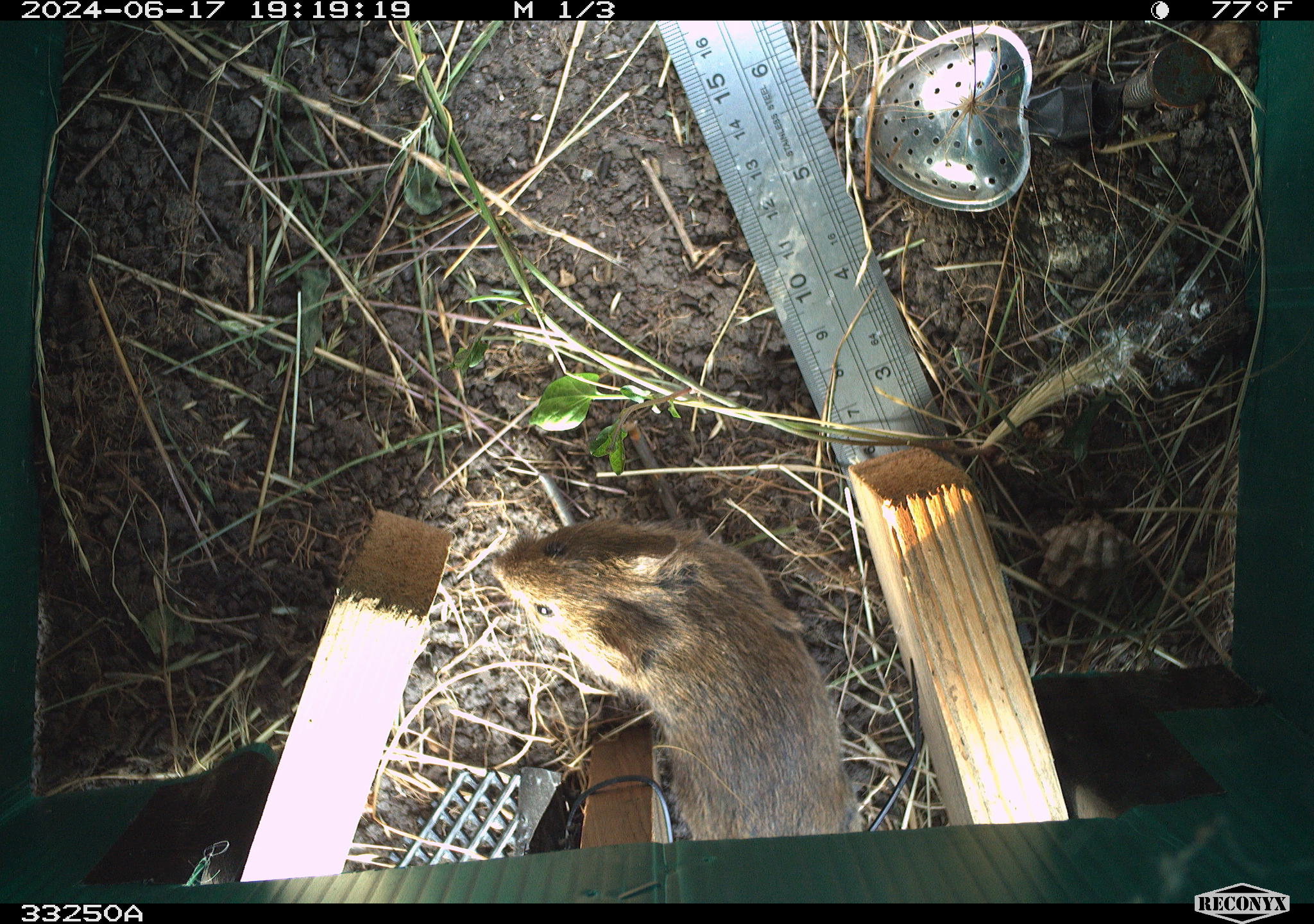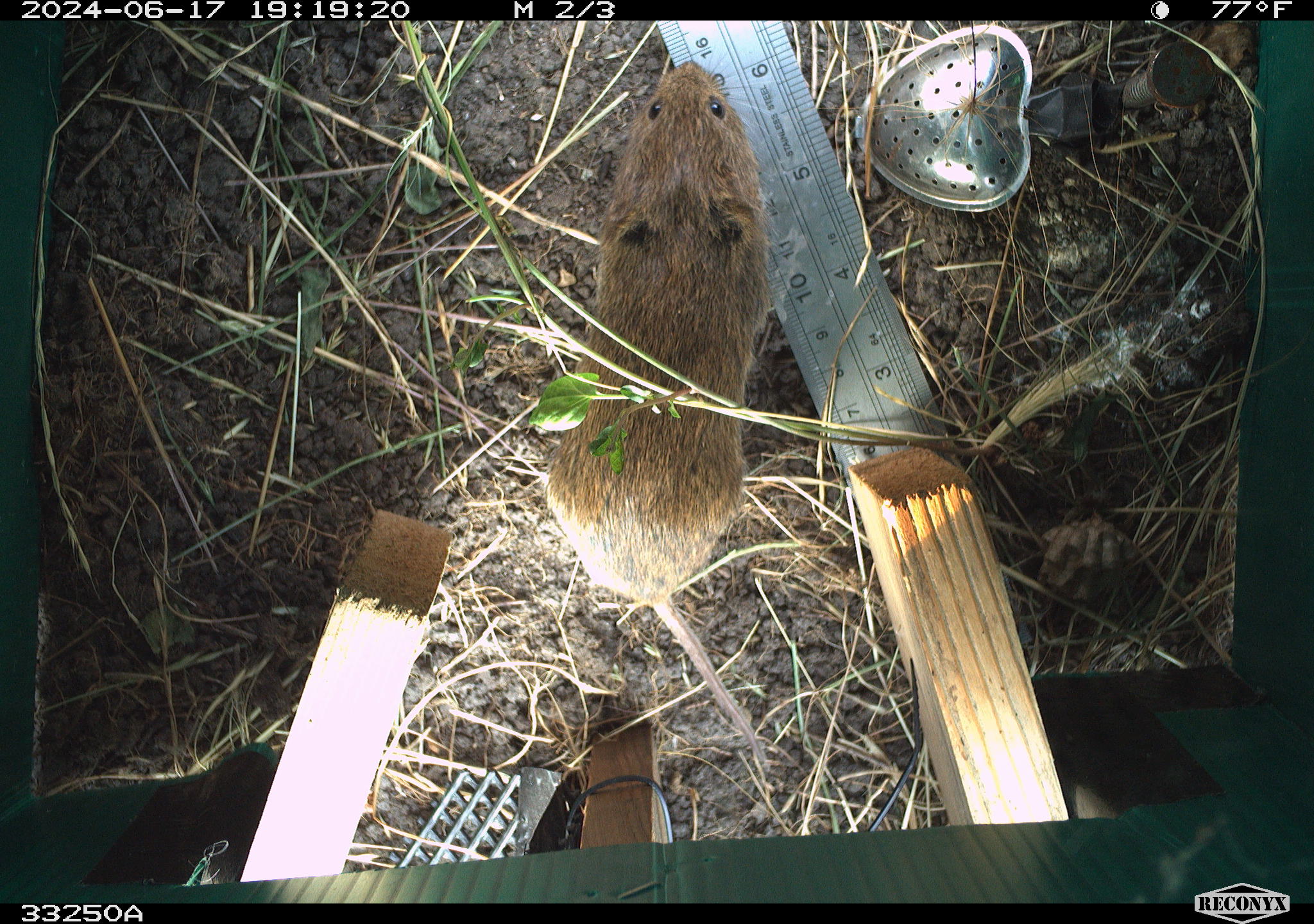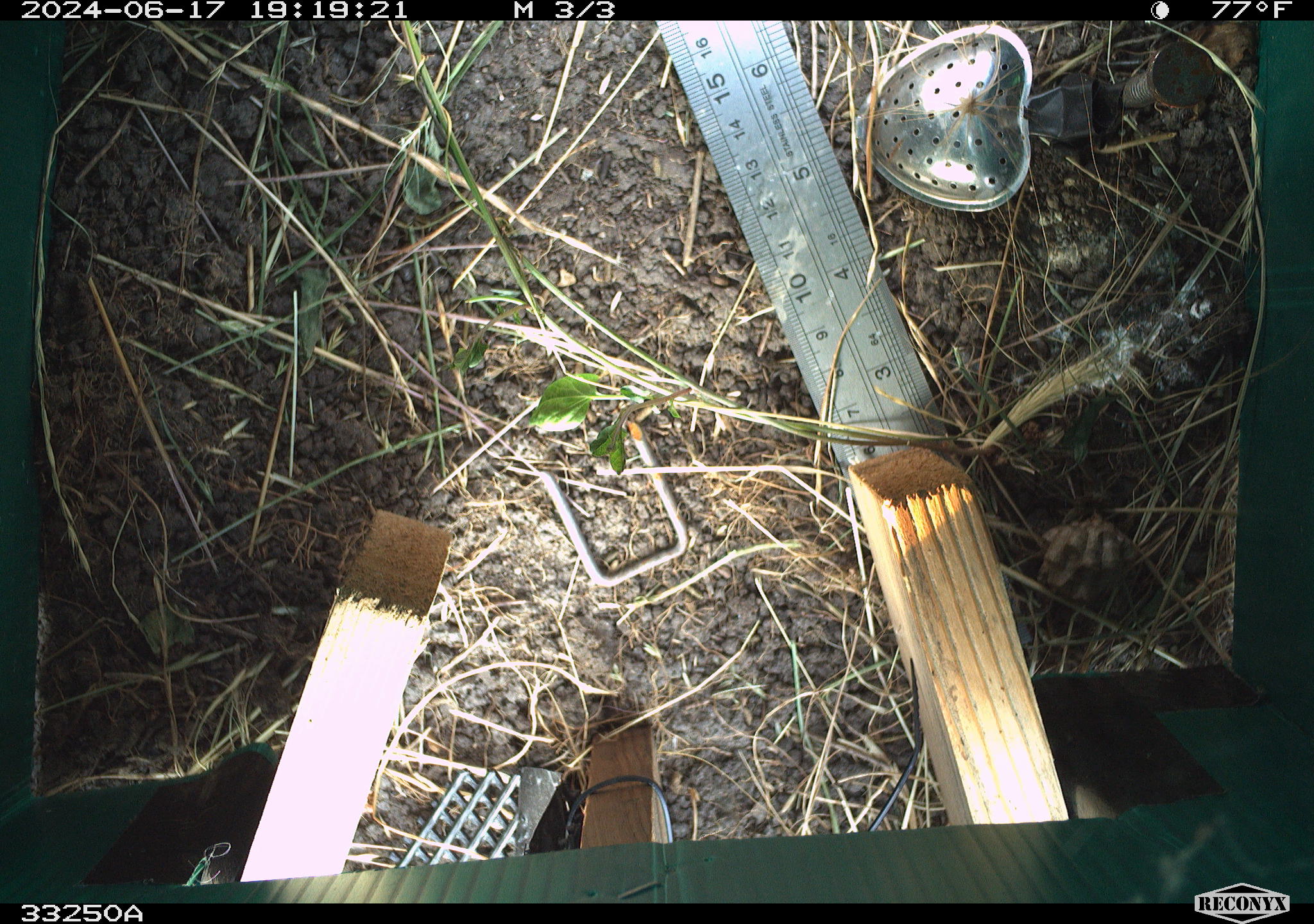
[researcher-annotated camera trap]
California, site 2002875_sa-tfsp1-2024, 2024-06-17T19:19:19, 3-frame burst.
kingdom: Animalia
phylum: Chordata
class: Mammalia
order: Rodentia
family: Cricetidae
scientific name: Arvicolinae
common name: voles, lemmings, and muskrats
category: arvicolinae subfamily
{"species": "arvicolinae subfamily (voles, lemmings, and muskrats) (Arvicolinae)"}